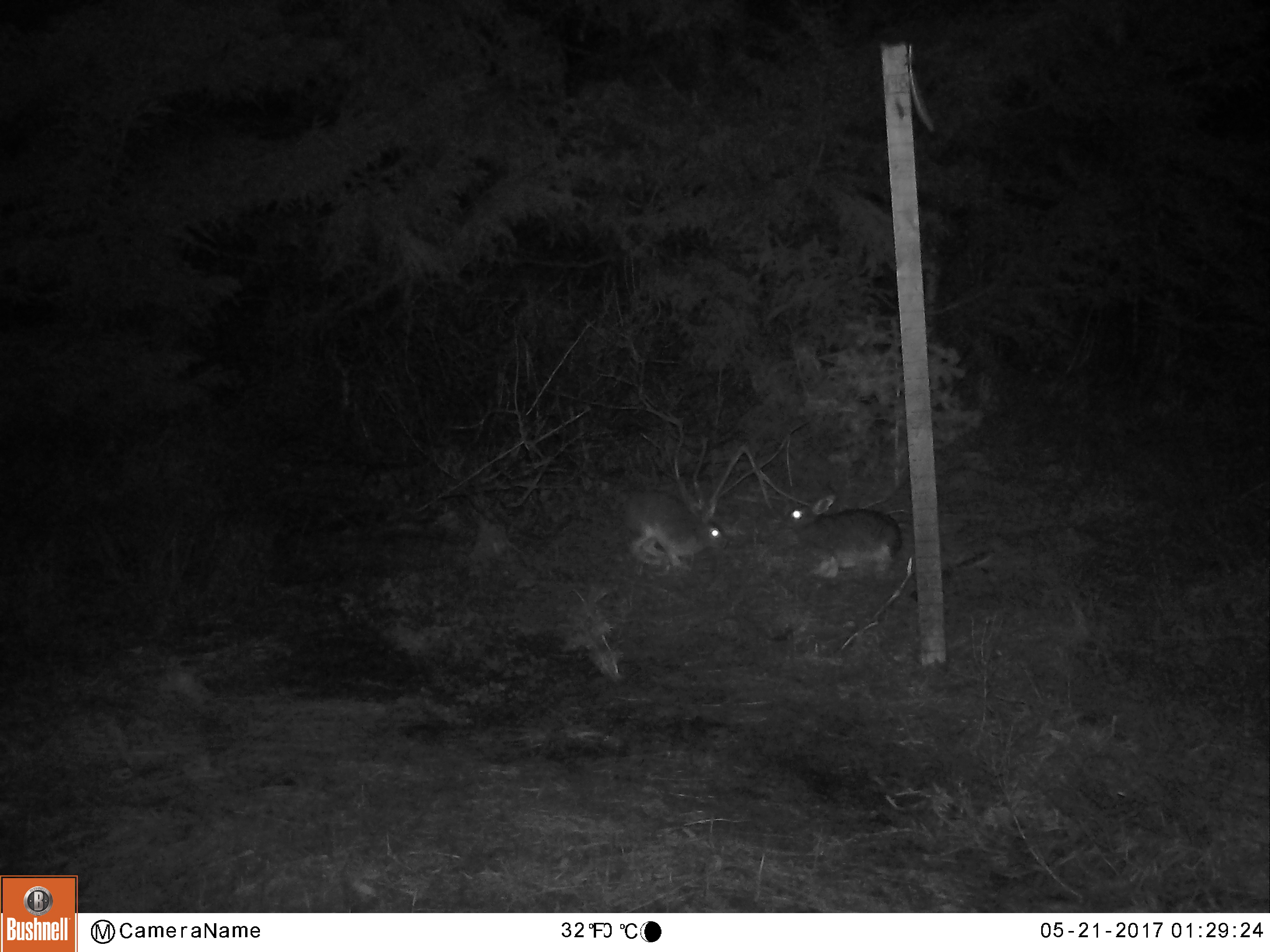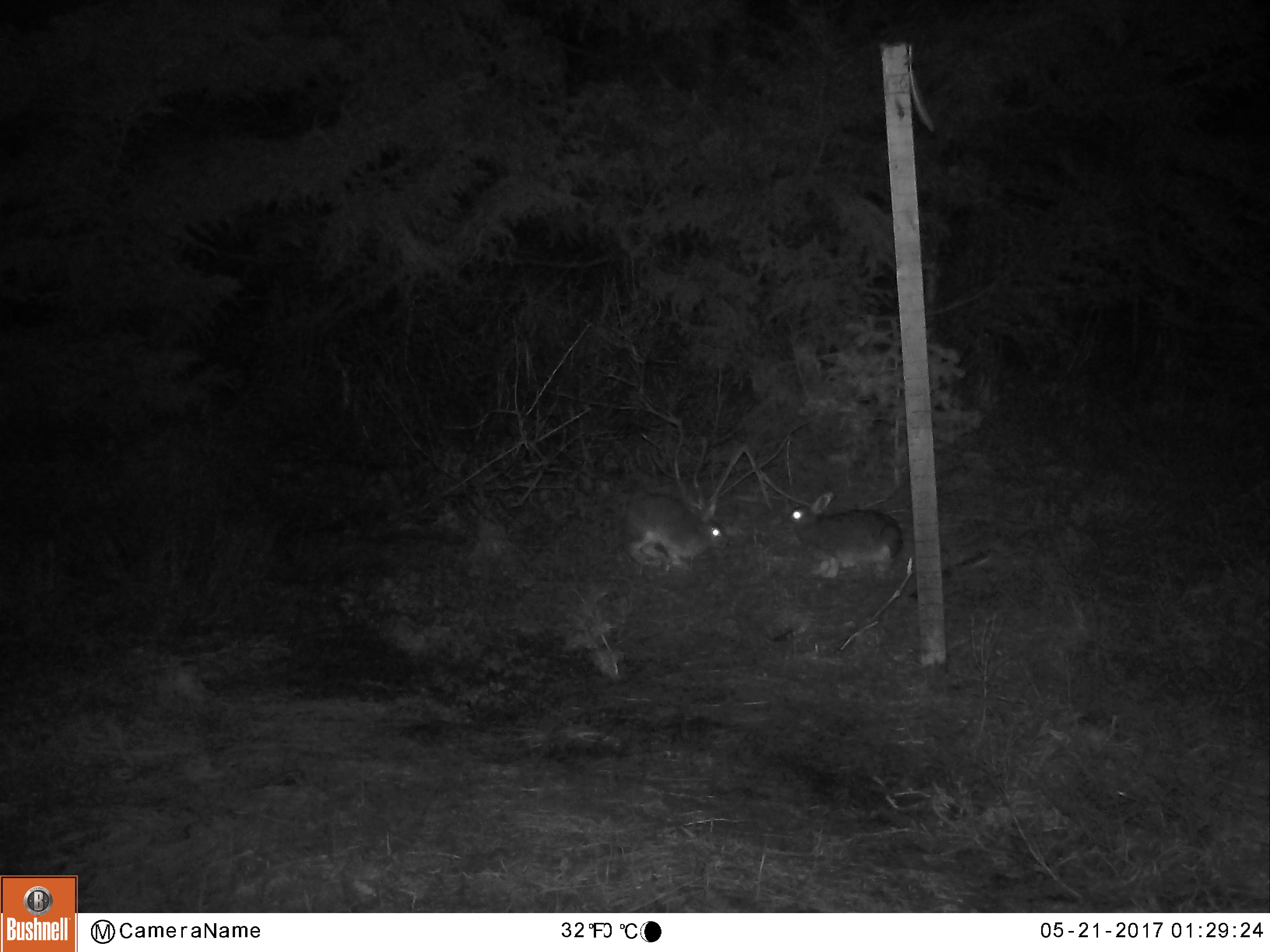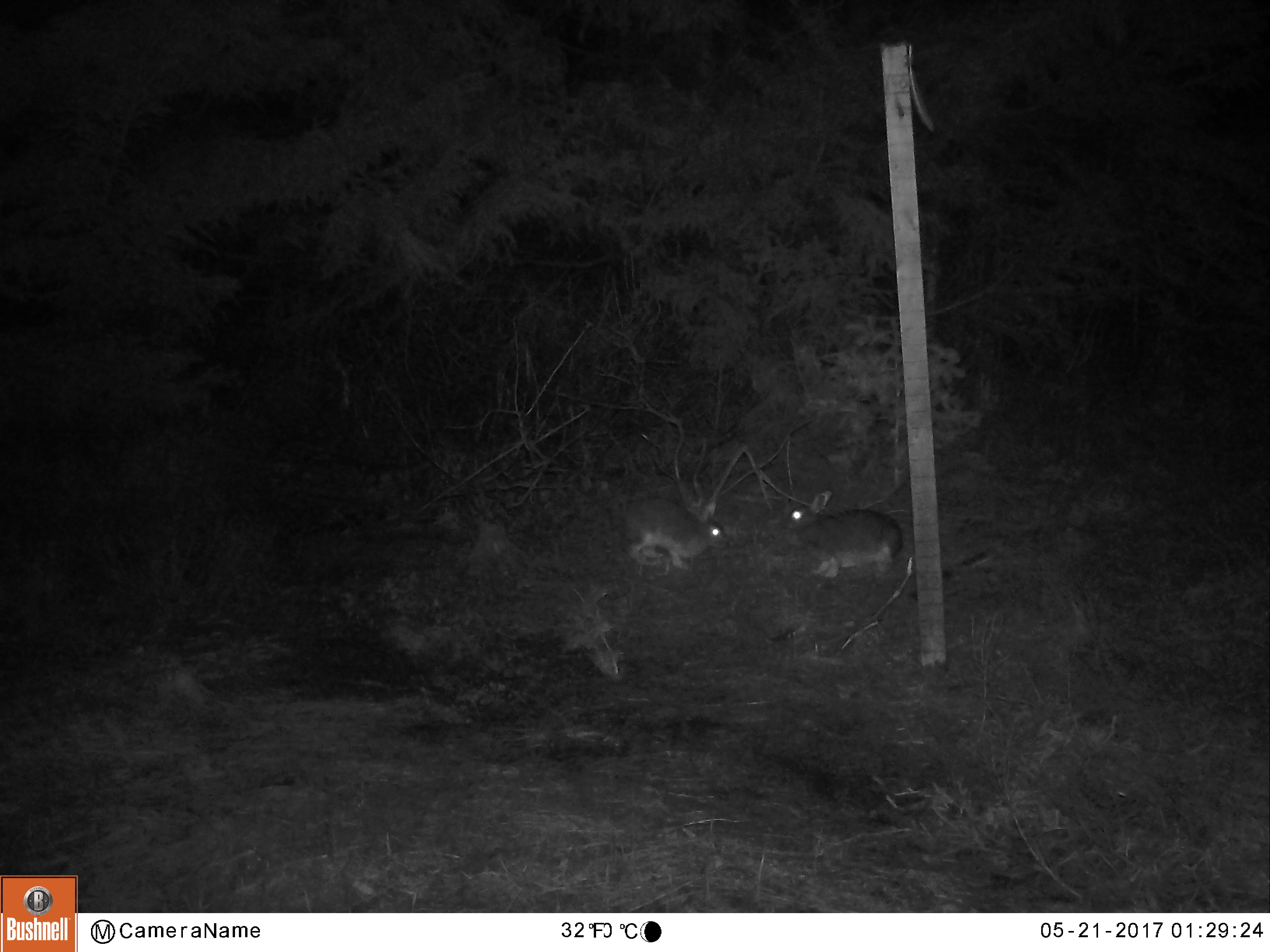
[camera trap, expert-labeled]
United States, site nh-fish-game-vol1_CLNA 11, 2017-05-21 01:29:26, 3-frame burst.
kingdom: Animalia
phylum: Chordata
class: Mammalia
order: Lagomorpha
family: Leporidae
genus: Lepus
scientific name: Lepus americanus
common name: snowshoe hare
Snowshoe hare (Lepus americanus).